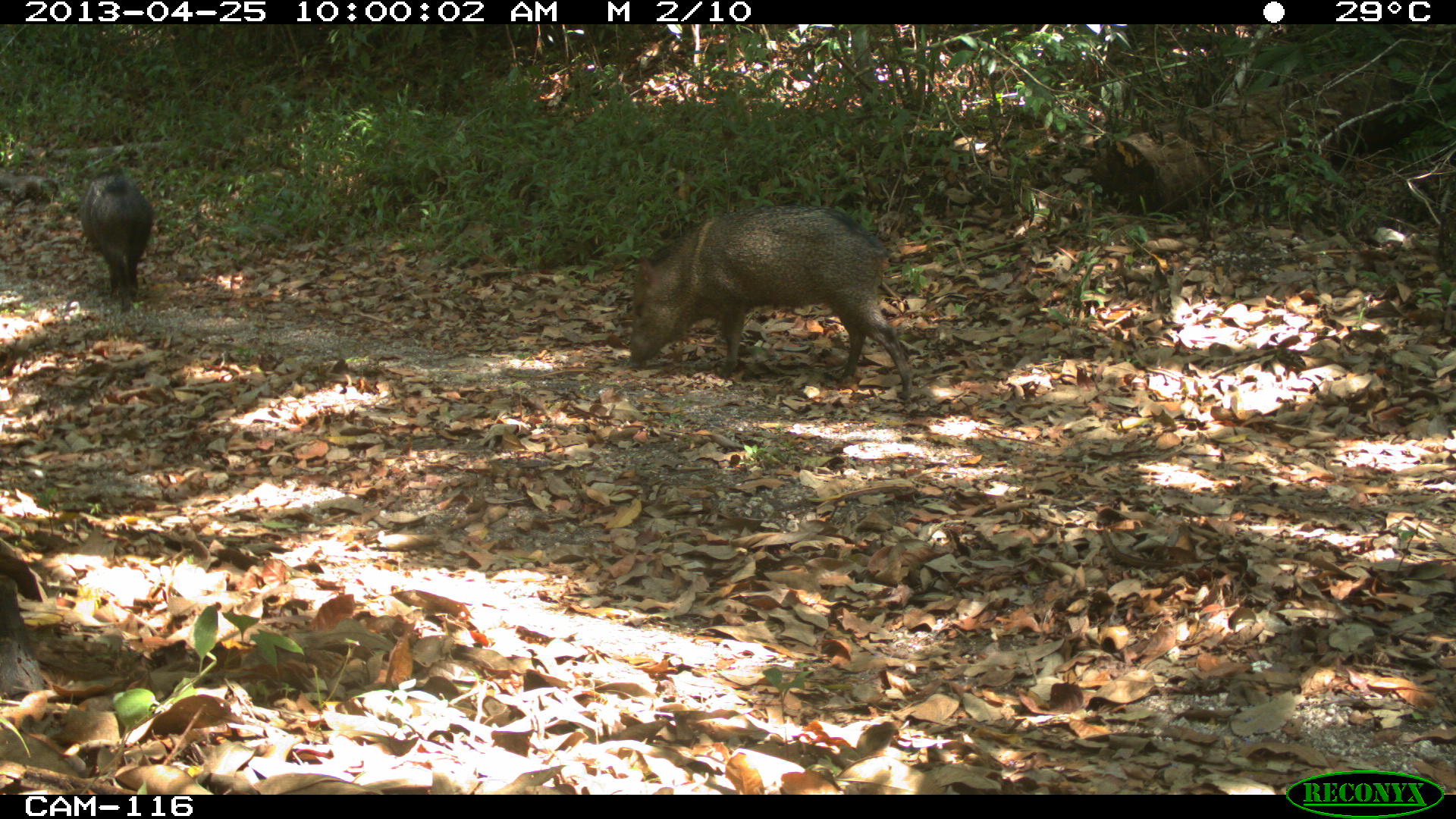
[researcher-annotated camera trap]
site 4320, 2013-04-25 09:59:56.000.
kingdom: Animalia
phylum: Chordata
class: Mammalia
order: Artiodactyla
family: Tayassuidae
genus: Pecari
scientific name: Pecari tajacu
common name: collared peccary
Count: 3.